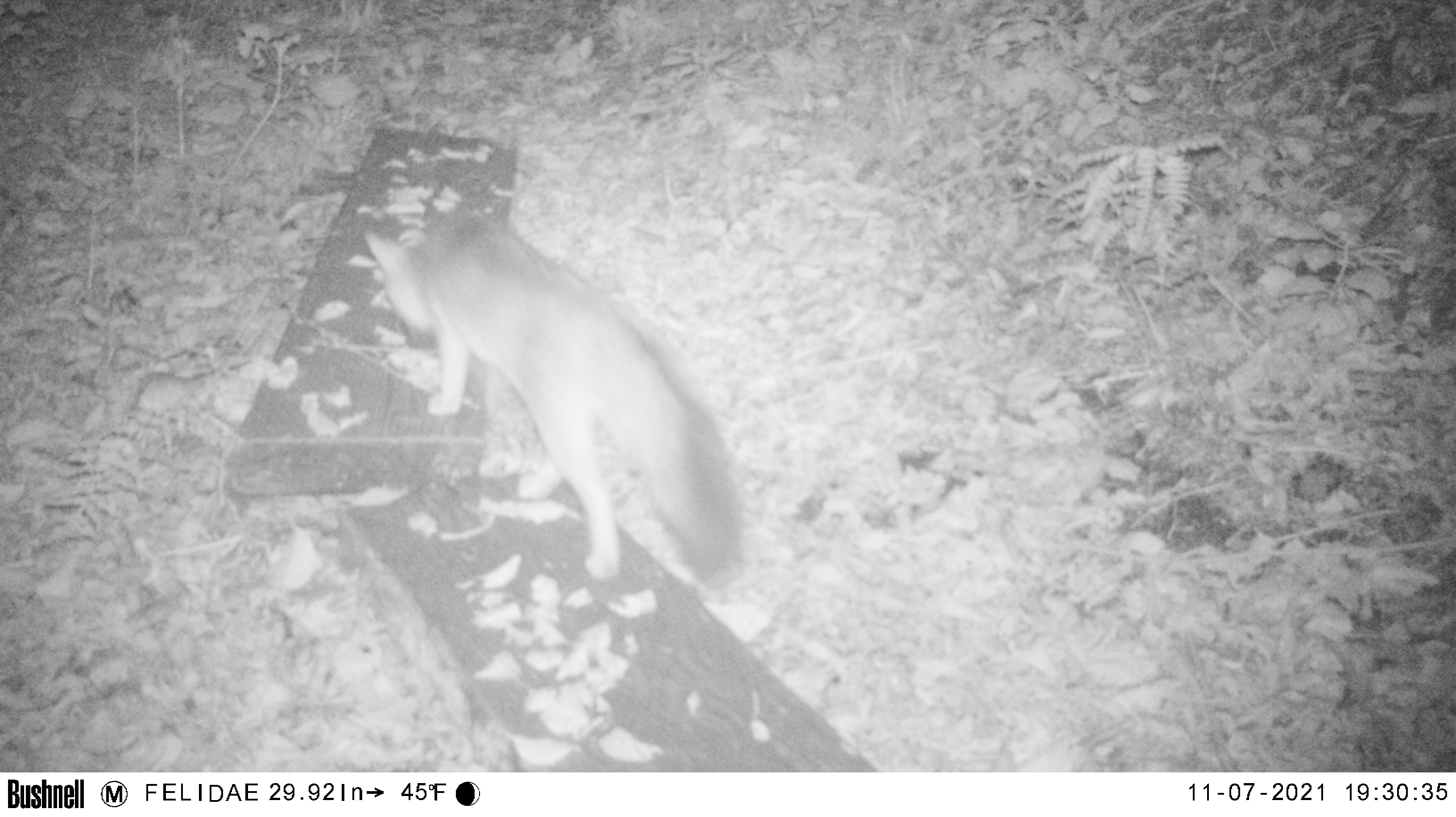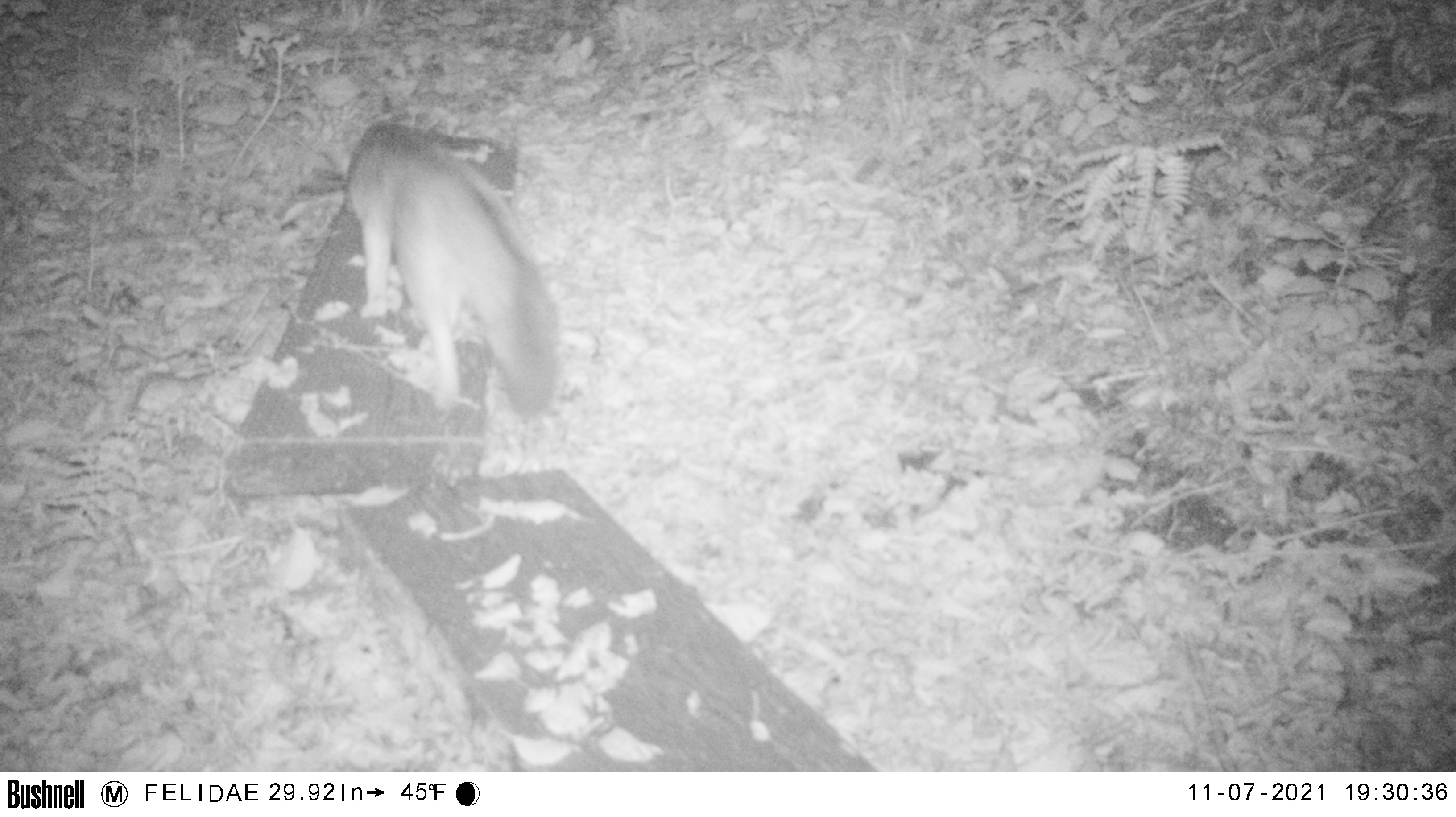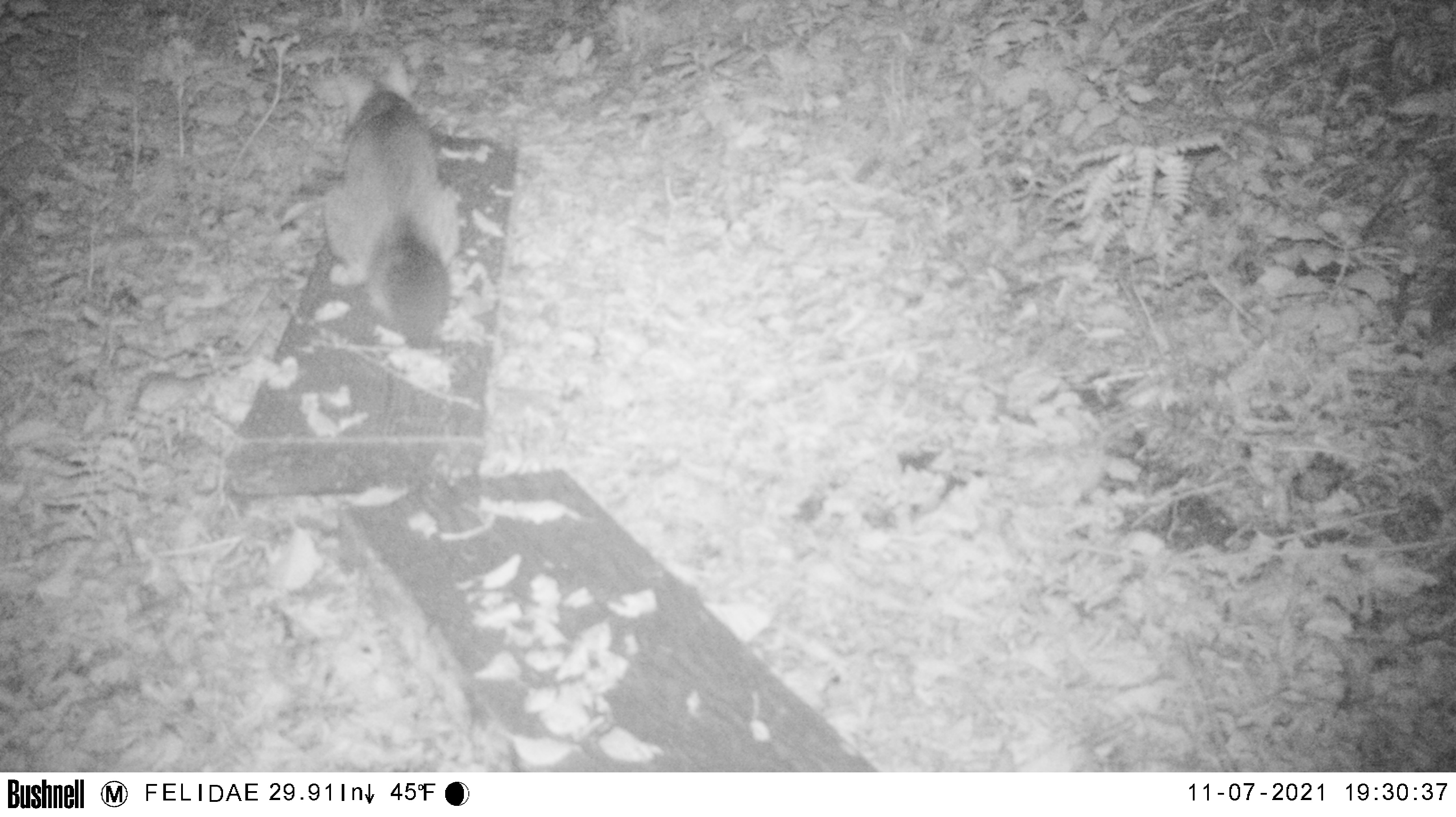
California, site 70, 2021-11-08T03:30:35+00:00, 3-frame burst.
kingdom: Animalia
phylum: Chordata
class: Mammalia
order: Carnivora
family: Canidae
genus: Urocyon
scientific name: Urocyon cinereoargenteus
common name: gray fox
Gray fox (Urocyon cinereoargenteus).